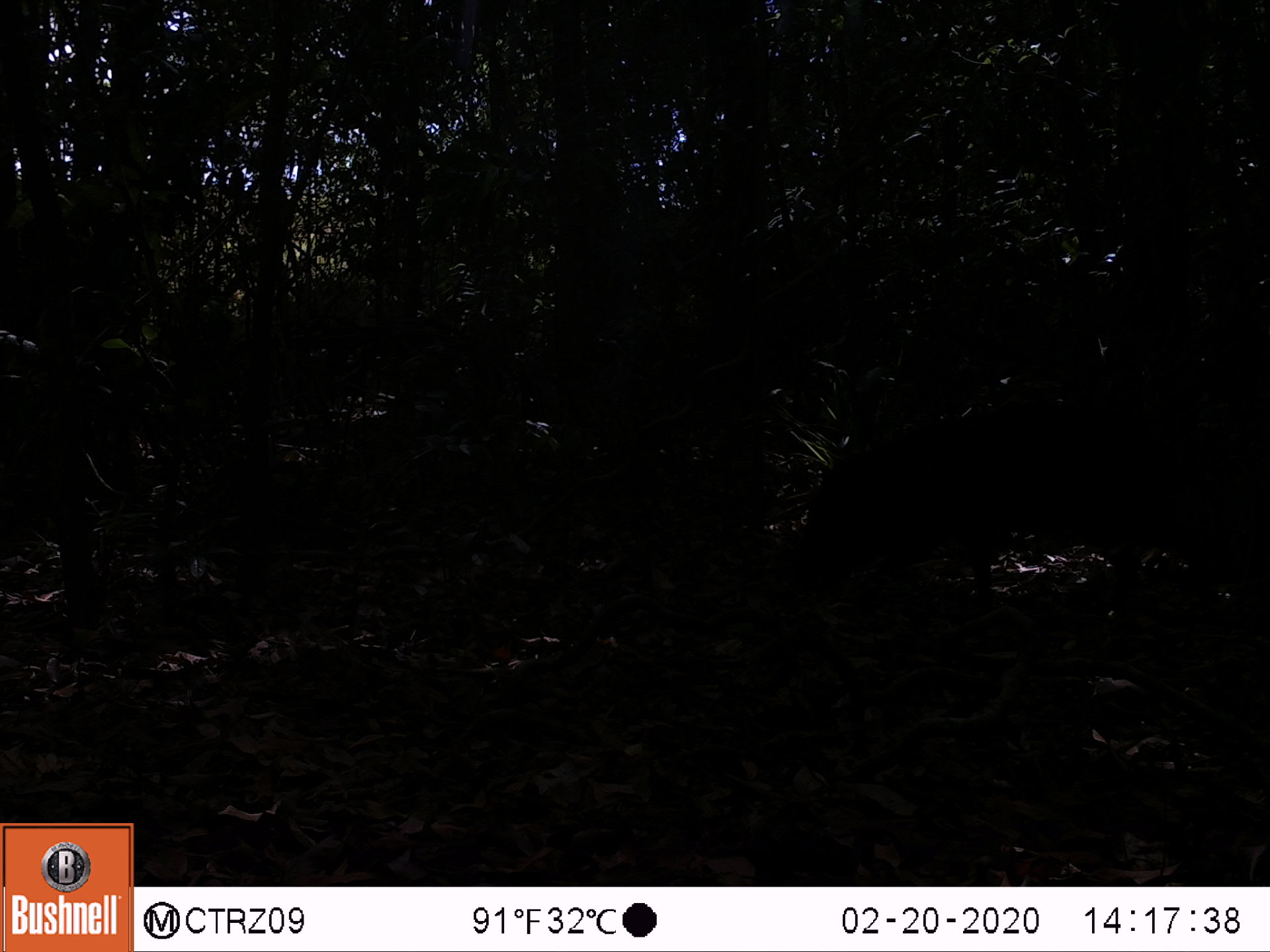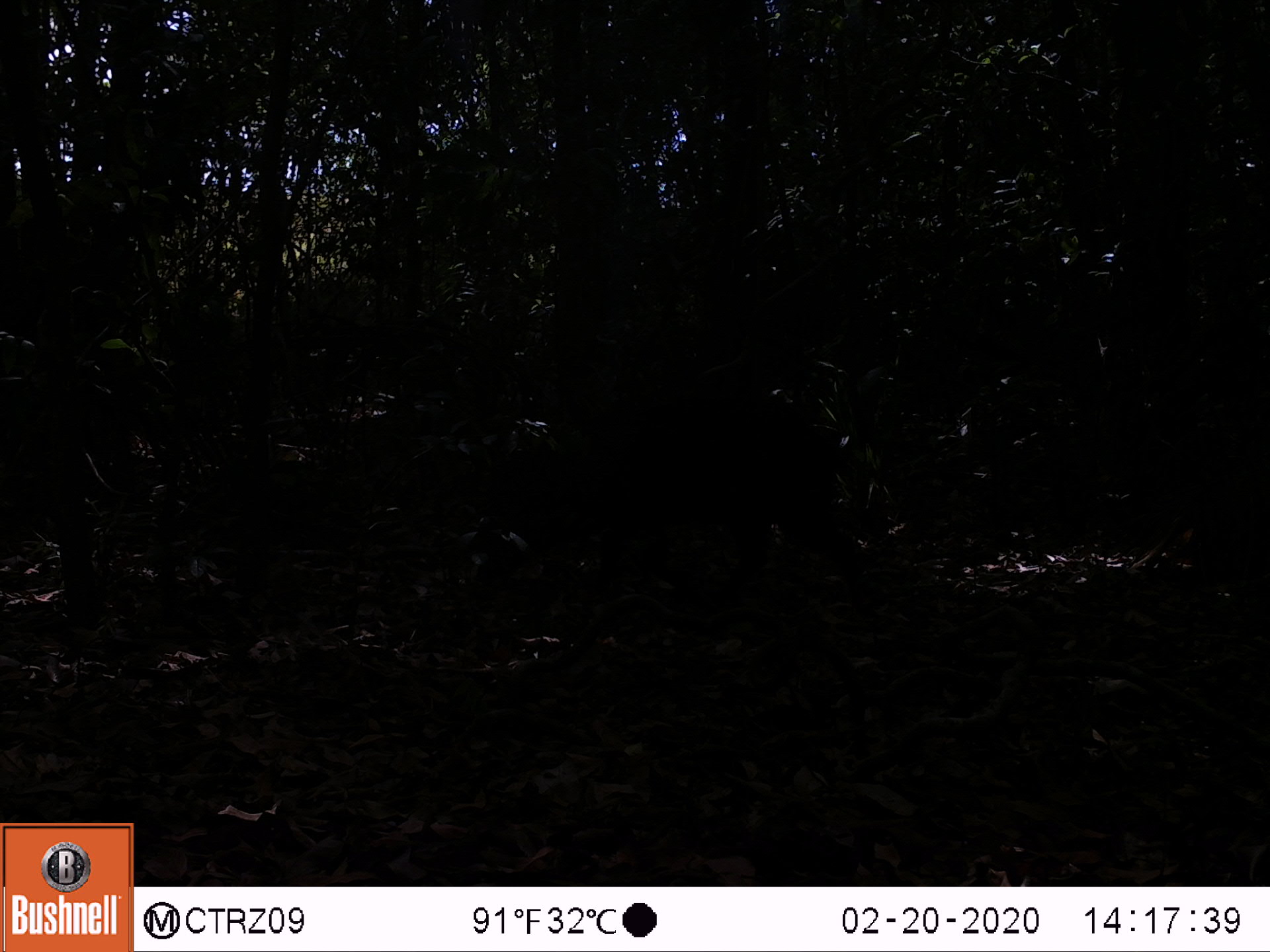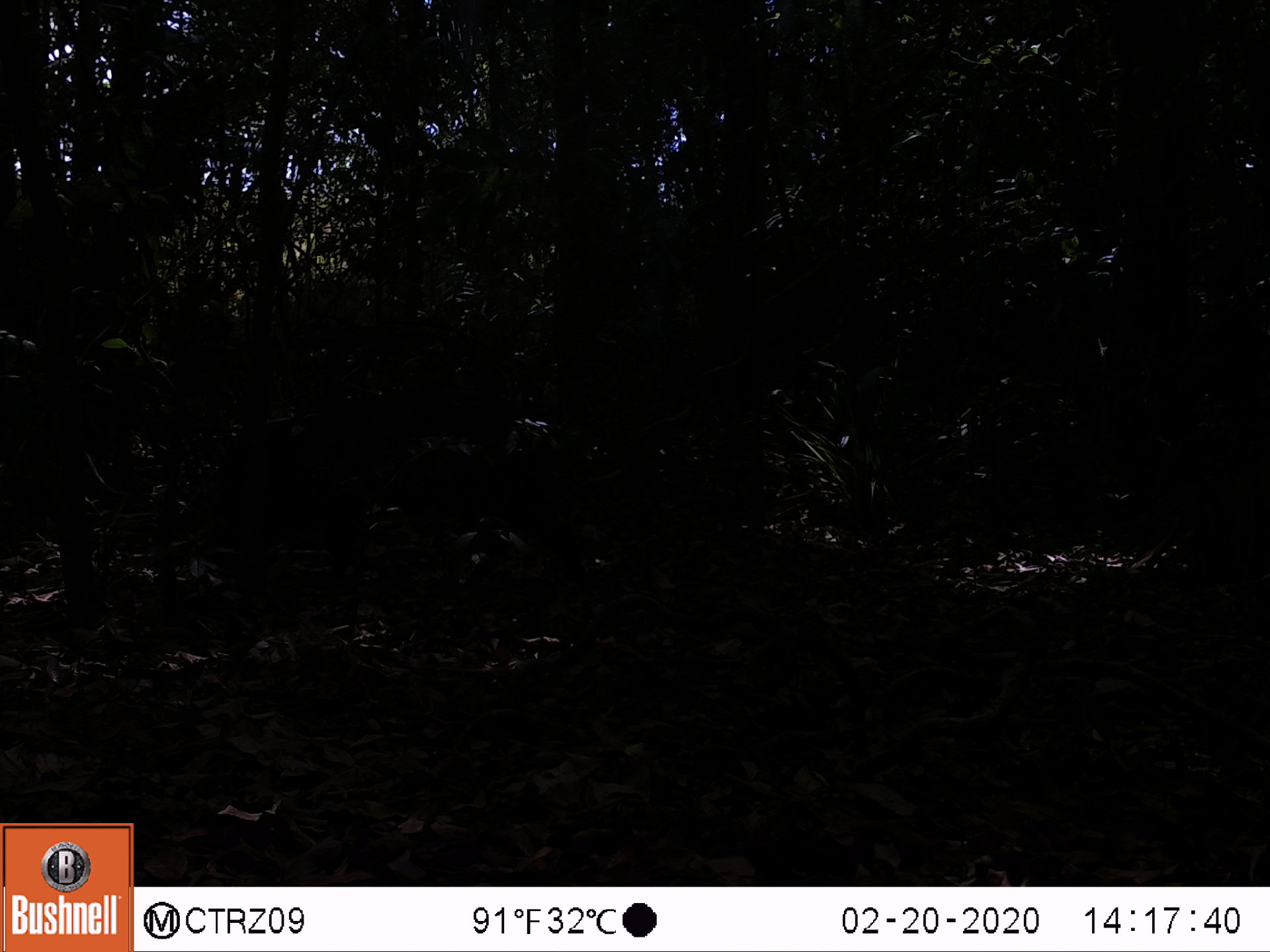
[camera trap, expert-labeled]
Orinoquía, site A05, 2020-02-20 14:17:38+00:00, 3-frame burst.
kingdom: Animalia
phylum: Chordata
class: Mammalia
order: Artiodactyla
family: Tayassuidae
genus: Pecari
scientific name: Pecari tajacu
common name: collared peccary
Collared peccary (Pecari tajacu).